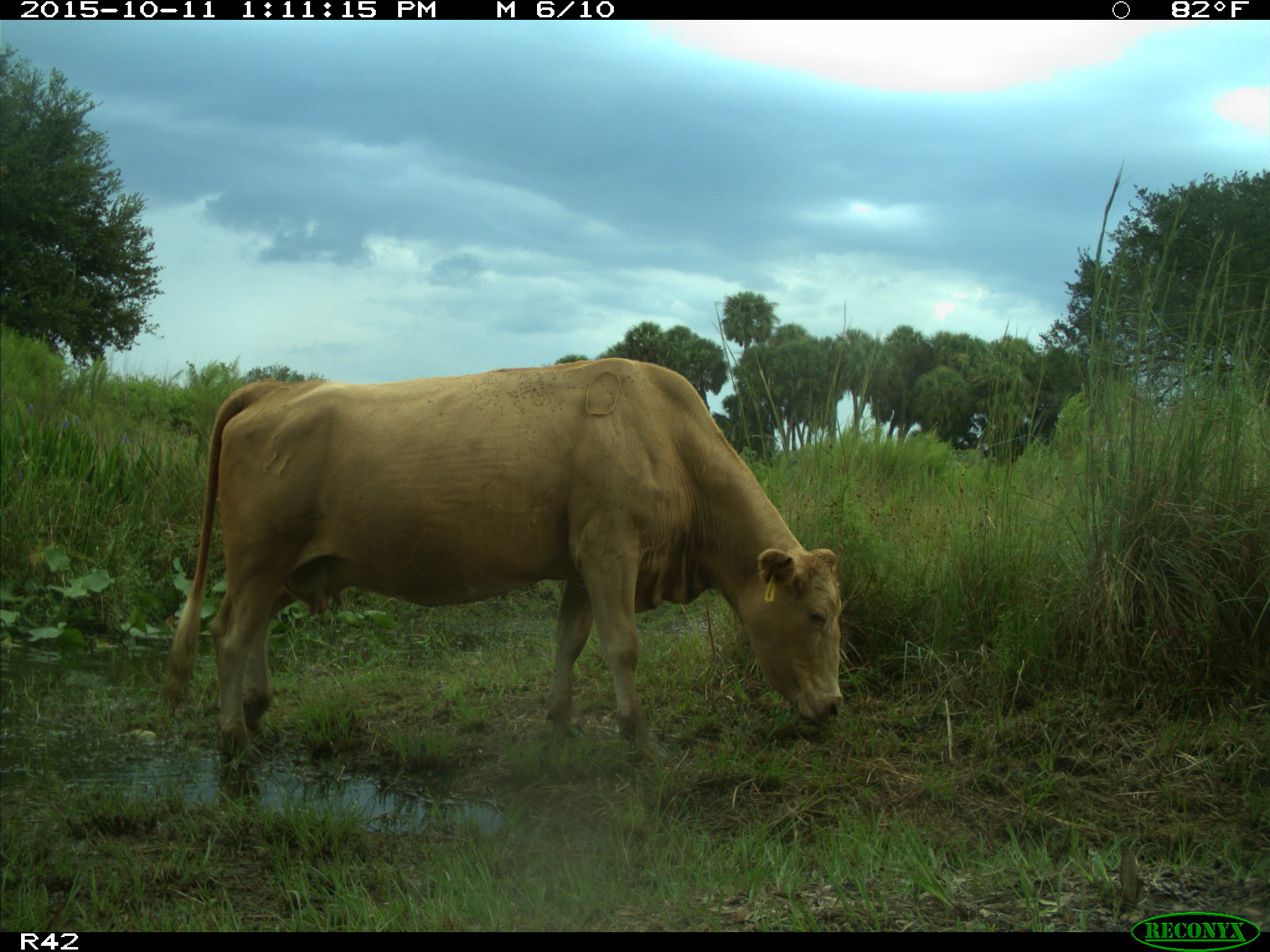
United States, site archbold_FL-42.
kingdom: Animalia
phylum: Chordata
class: Mammalia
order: Artiodactyla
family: Bovidae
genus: Bos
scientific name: Bos taurus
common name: domestic cow